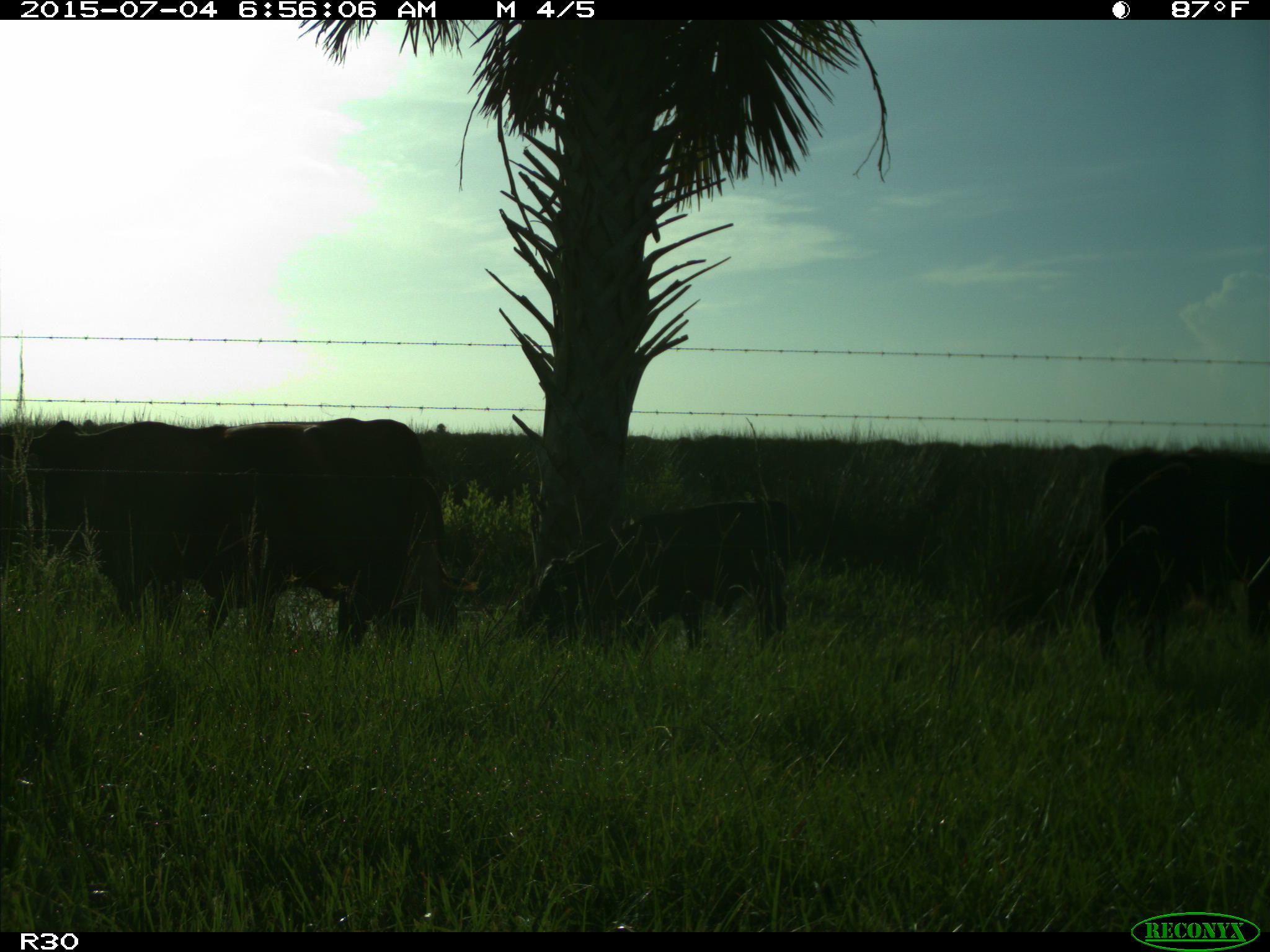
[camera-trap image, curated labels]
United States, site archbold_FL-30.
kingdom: Animalia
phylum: Chordata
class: Mammalia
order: Artiodactyla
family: Bovidae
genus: Bos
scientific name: Bos taurus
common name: domestic cow